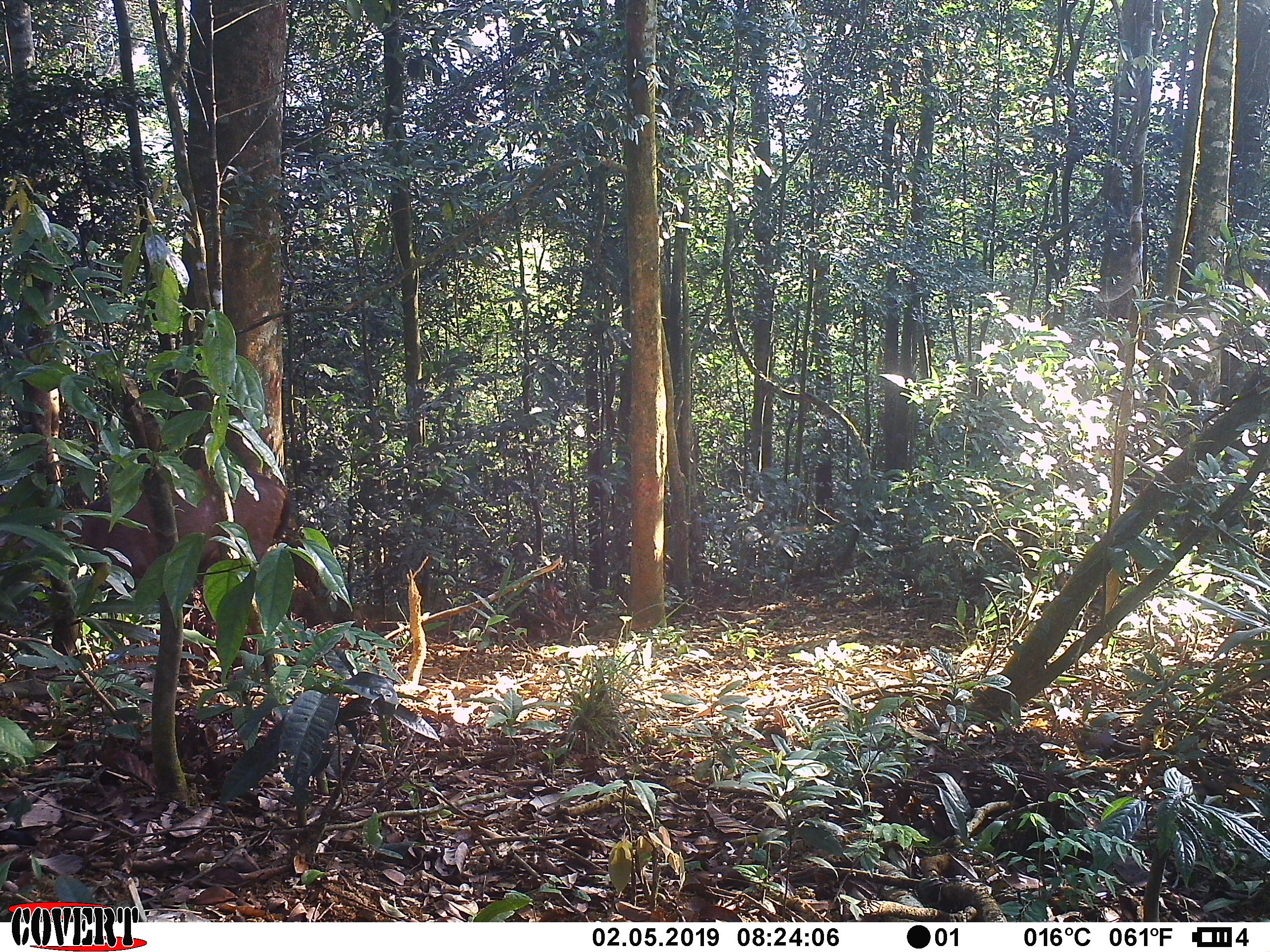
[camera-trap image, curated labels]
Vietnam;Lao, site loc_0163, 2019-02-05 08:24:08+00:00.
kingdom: Animalia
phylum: Chordata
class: Mammalia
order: Artiodactyla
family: Cervidae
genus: Rusa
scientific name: Rusa unicolor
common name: sambar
Sambar (Rusa unicolor). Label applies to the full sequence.